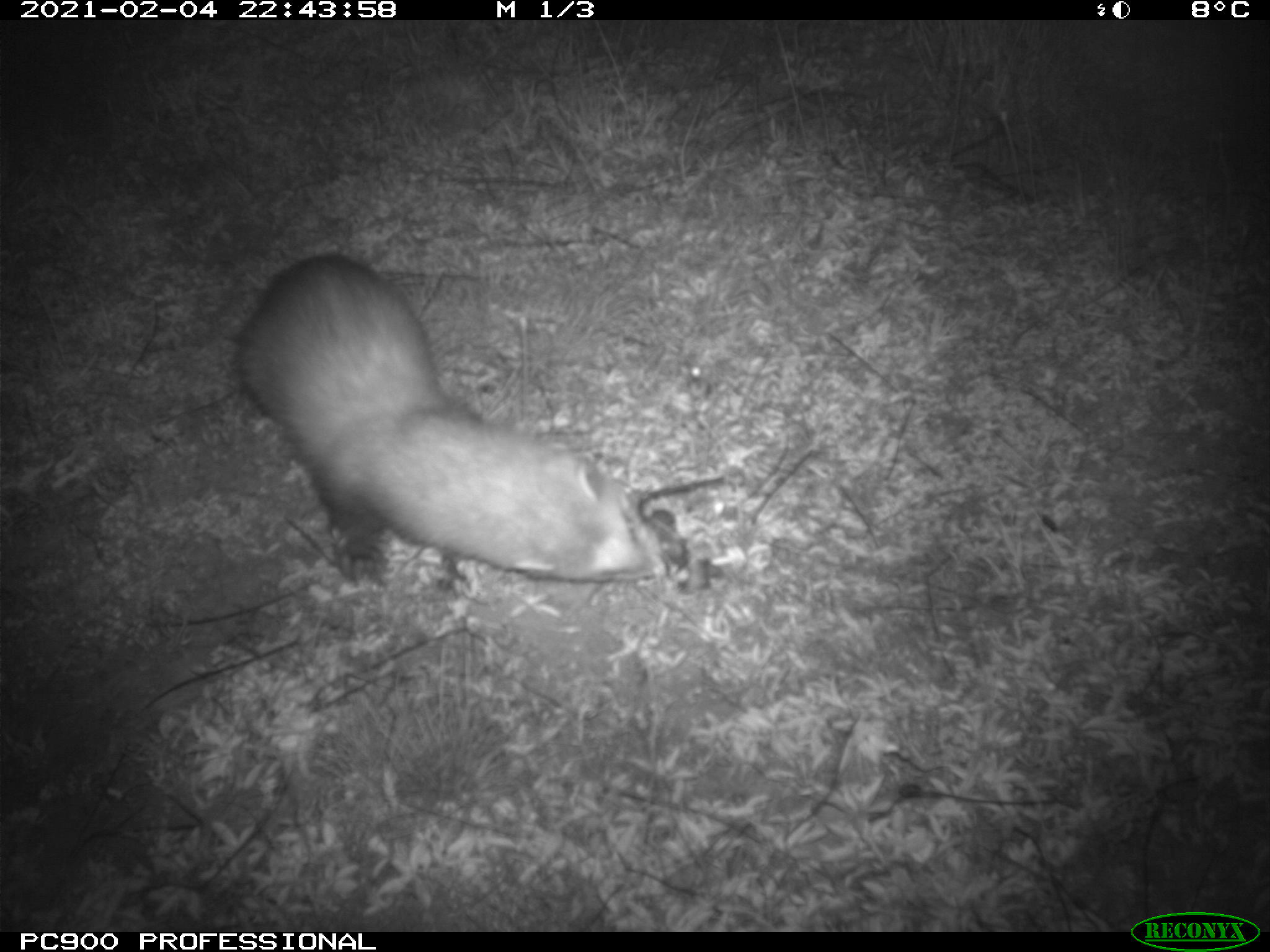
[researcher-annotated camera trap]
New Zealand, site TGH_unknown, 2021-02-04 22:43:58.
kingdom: Animalia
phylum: Chordata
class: Mammalia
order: Carnivora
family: Mustelidae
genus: Mustela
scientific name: Mustela furo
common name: ferret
Ferret (Mustela furo).